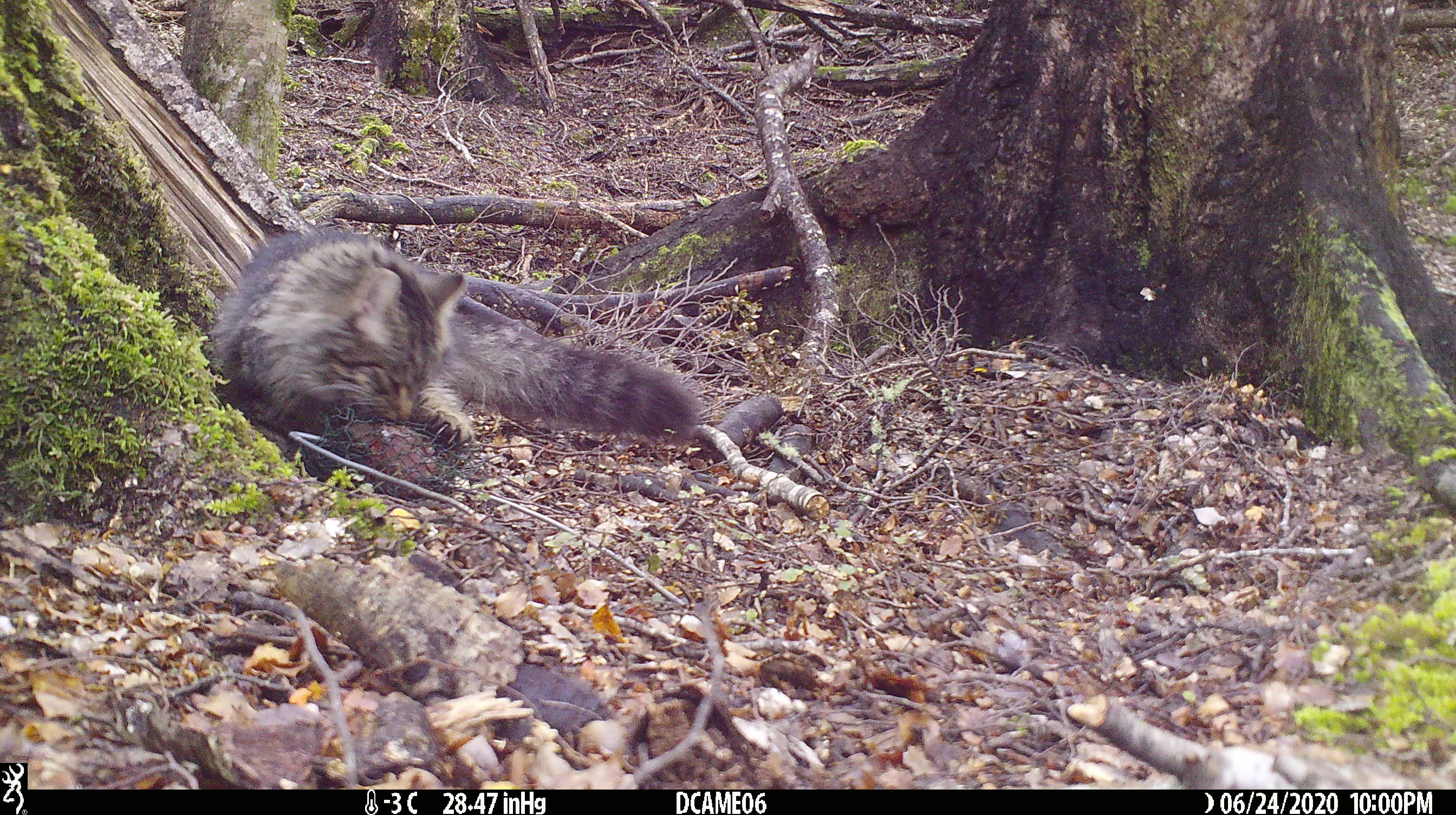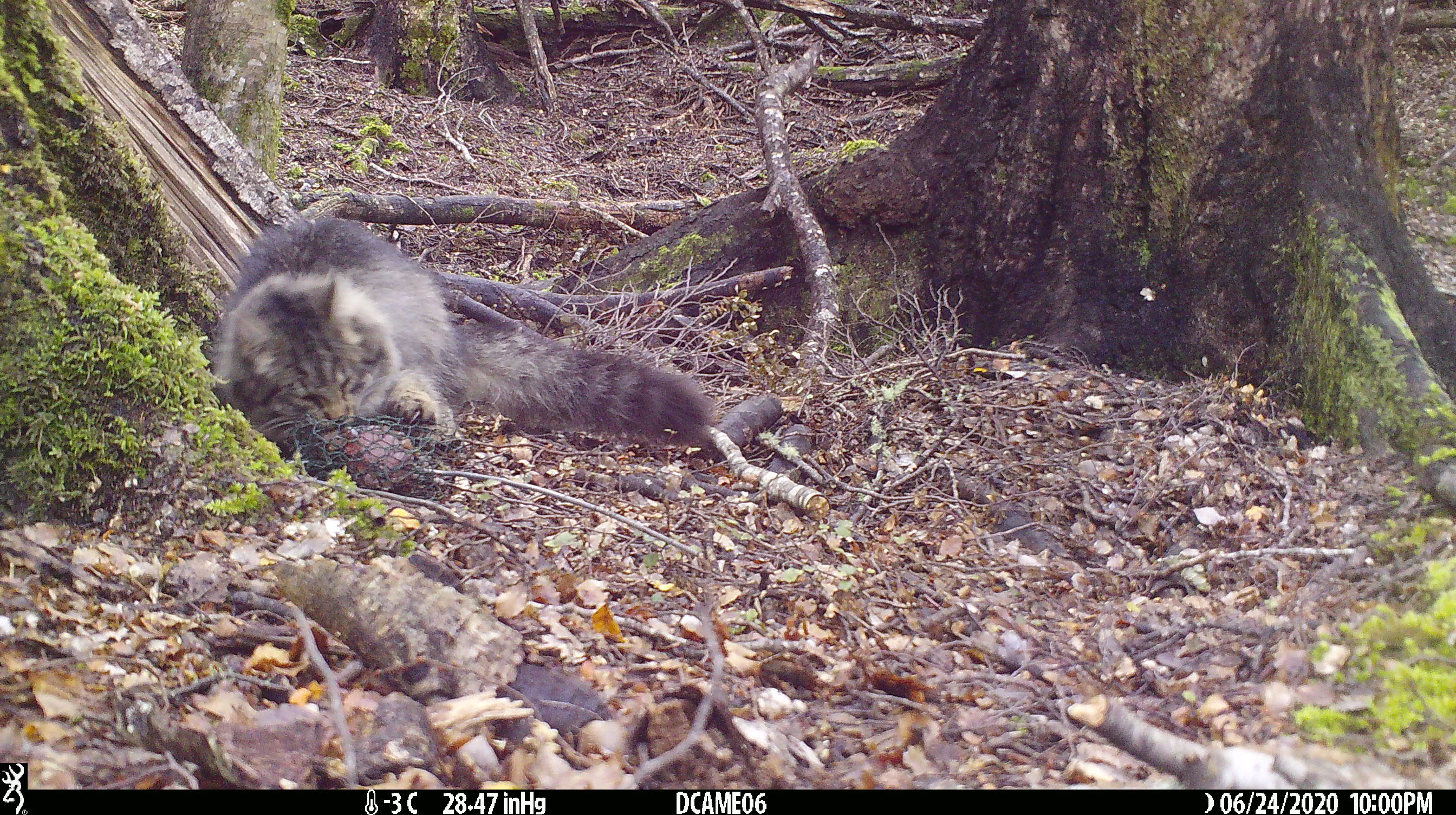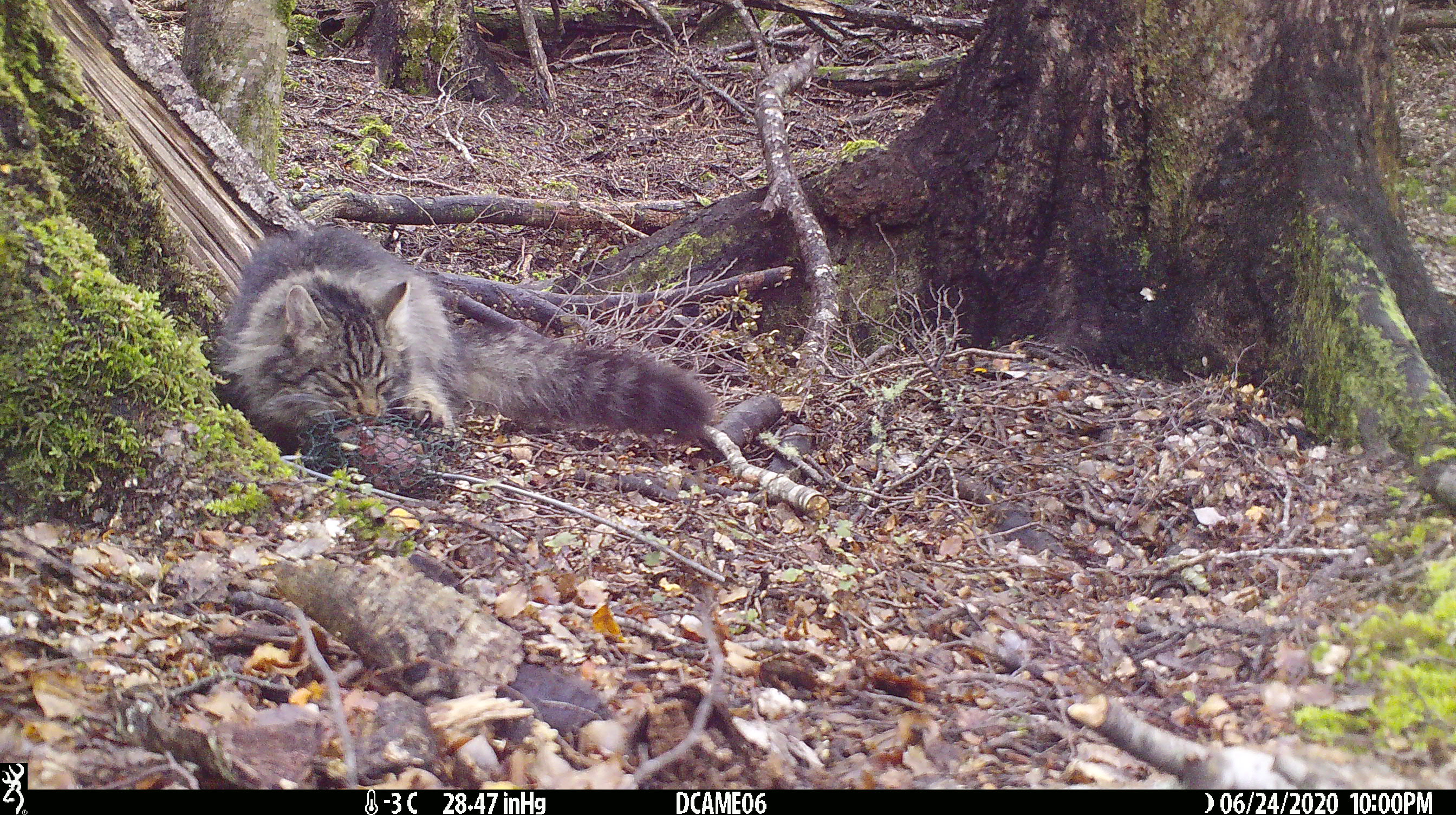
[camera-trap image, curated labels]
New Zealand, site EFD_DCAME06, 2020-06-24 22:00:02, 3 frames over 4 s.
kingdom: Animalia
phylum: Chordata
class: Mammalia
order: Carnivora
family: Felidae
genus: Felis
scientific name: Felis catus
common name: domestic cat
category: cat